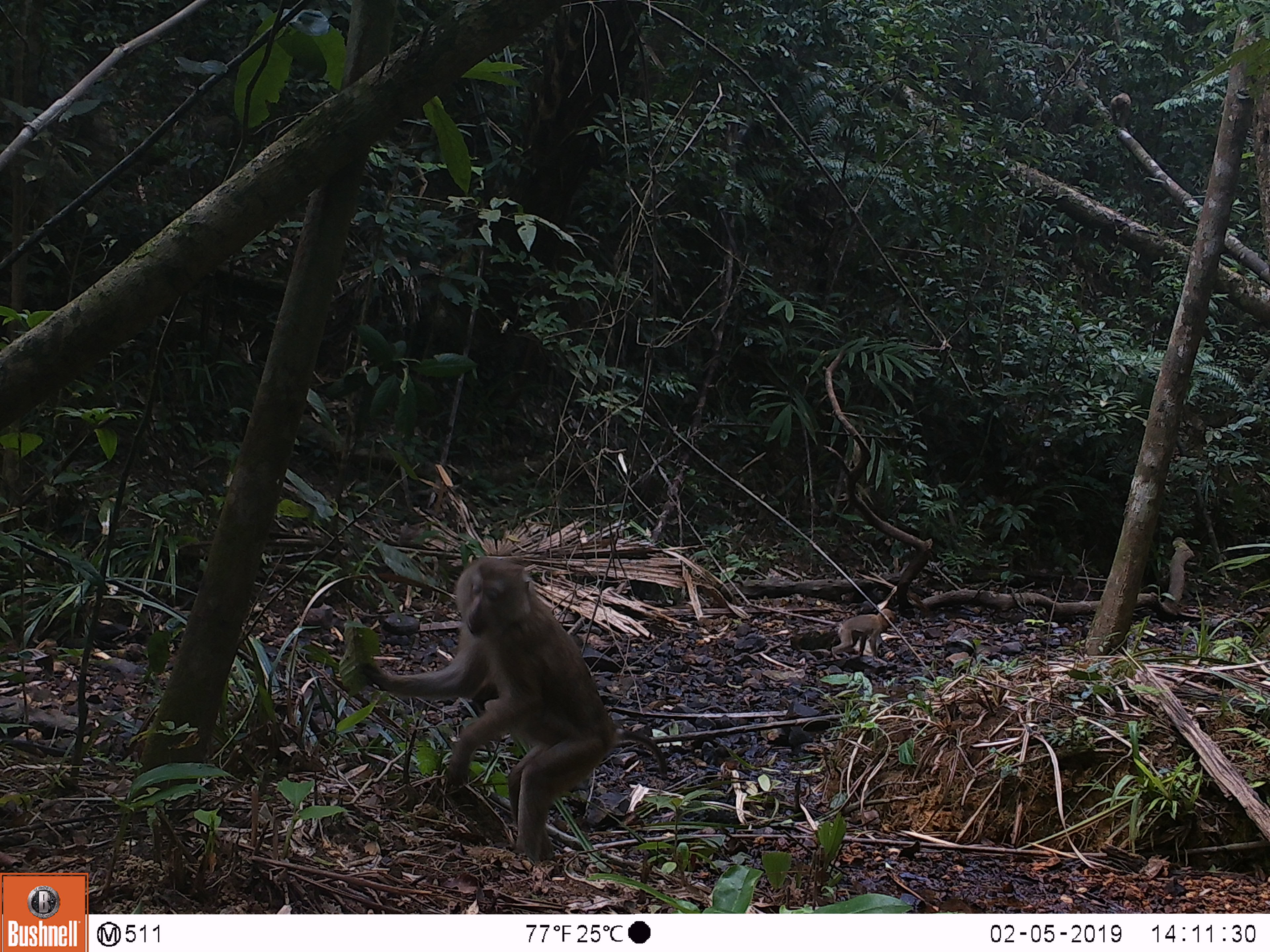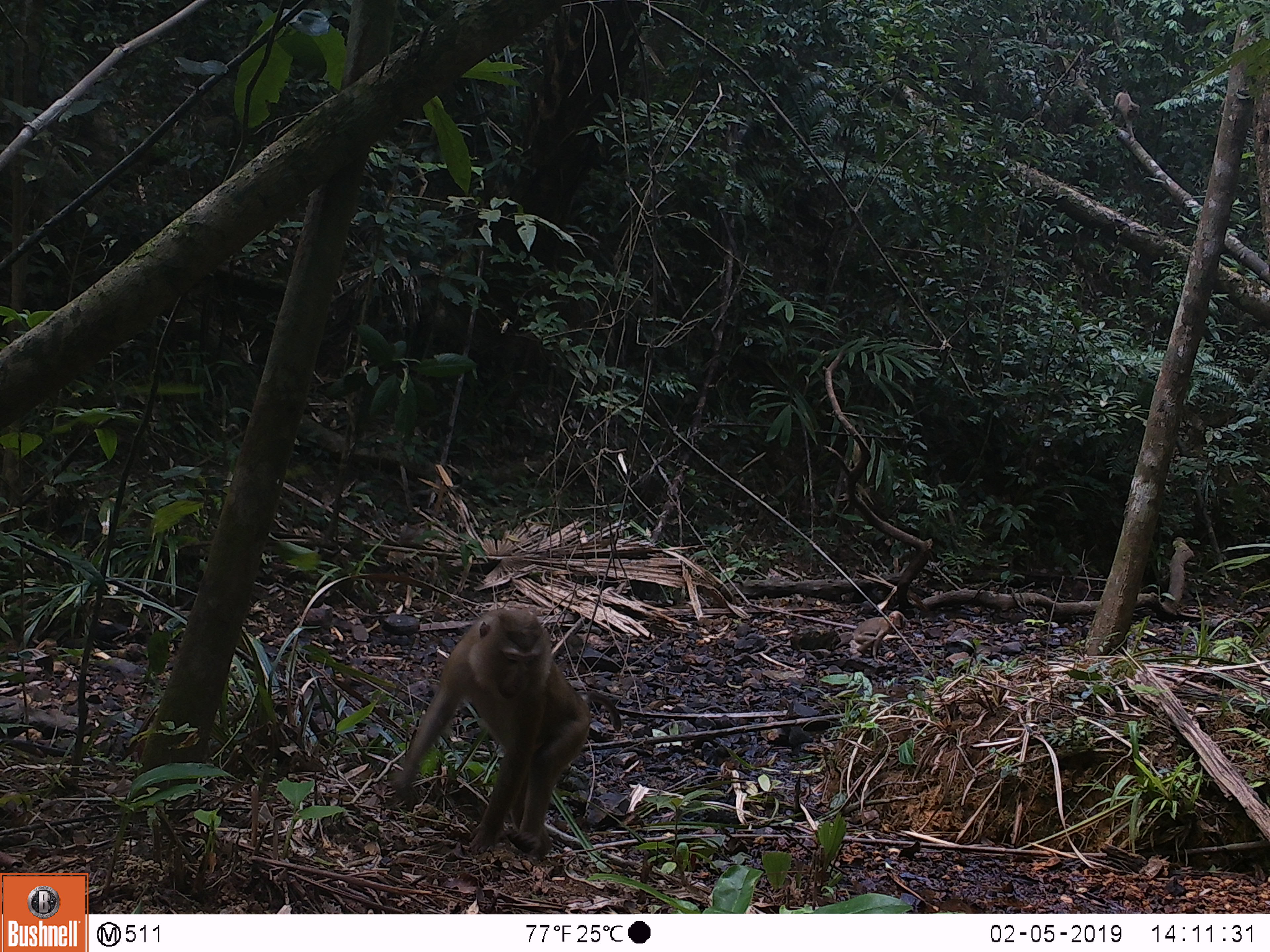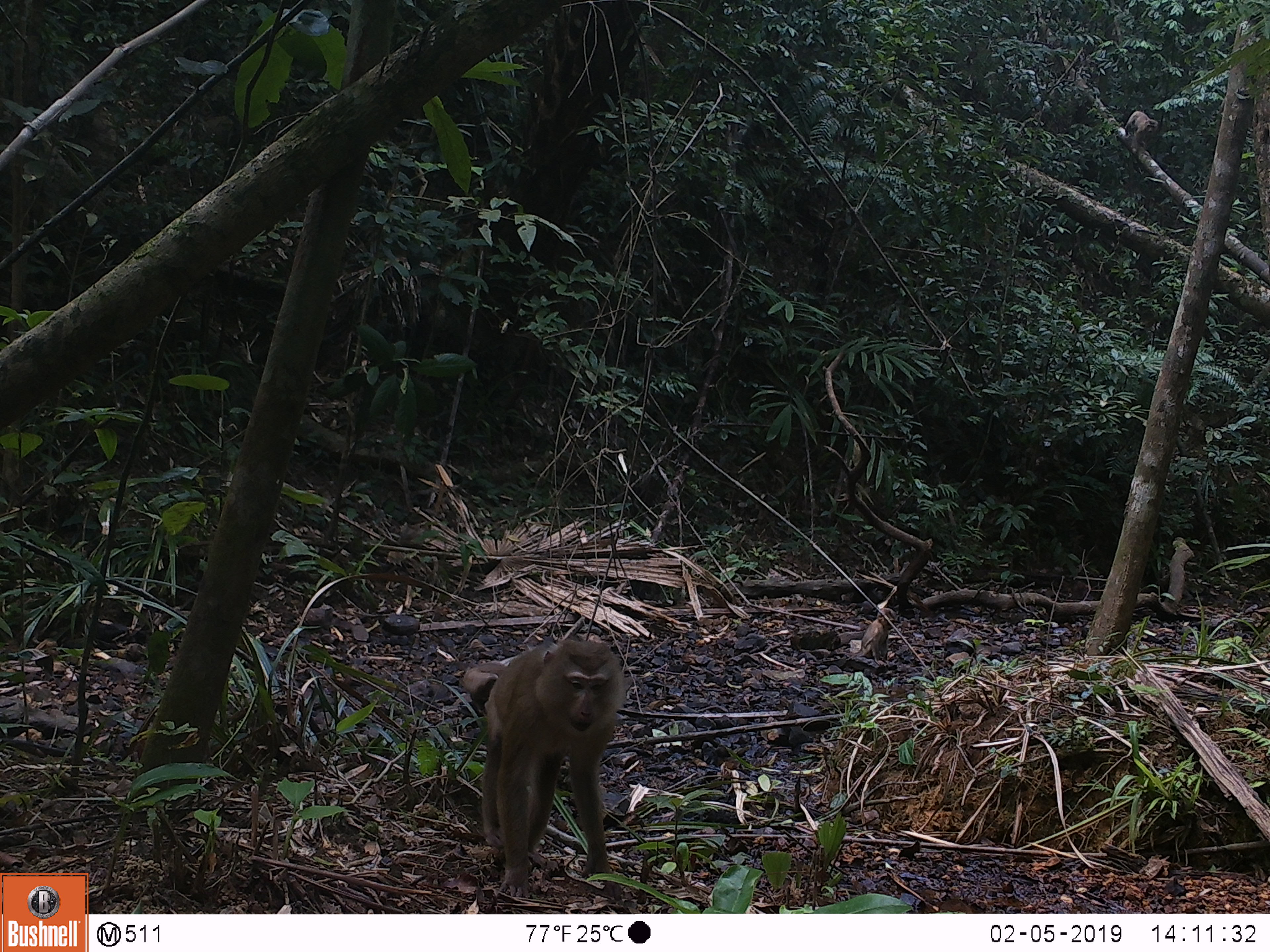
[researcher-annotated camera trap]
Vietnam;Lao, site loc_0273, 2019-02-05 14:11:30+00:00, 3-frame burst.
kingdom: Animalia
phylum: Chordata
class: Mammalia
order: Primates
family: Cercopithecidae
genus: Macaca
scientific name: Macaca nemestrina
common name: pig-tailed macaque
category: pig tailed macaque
Pig tailed macaque (pig-tailed macaque) (Macaca nemestrina). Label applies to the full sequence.